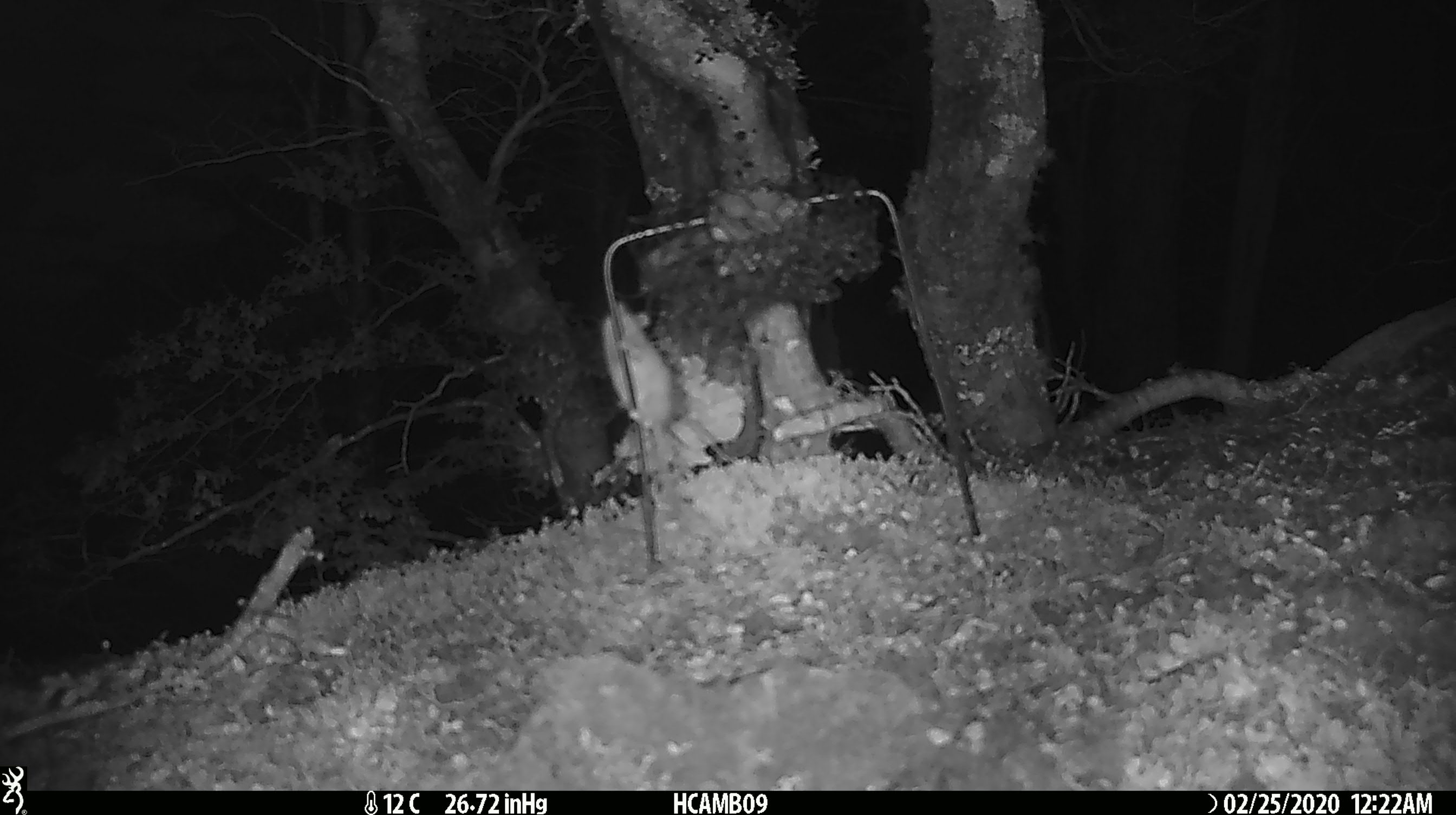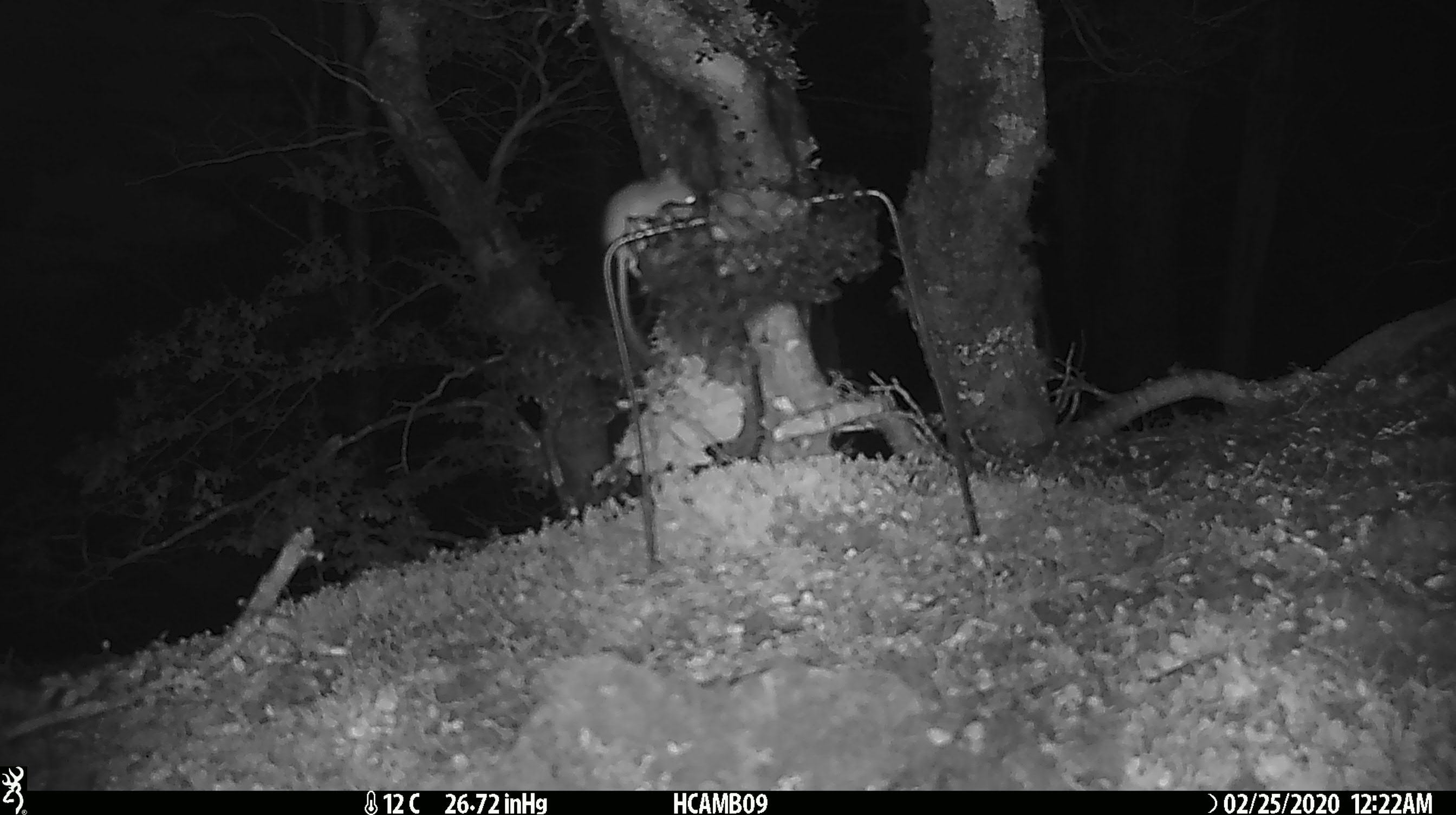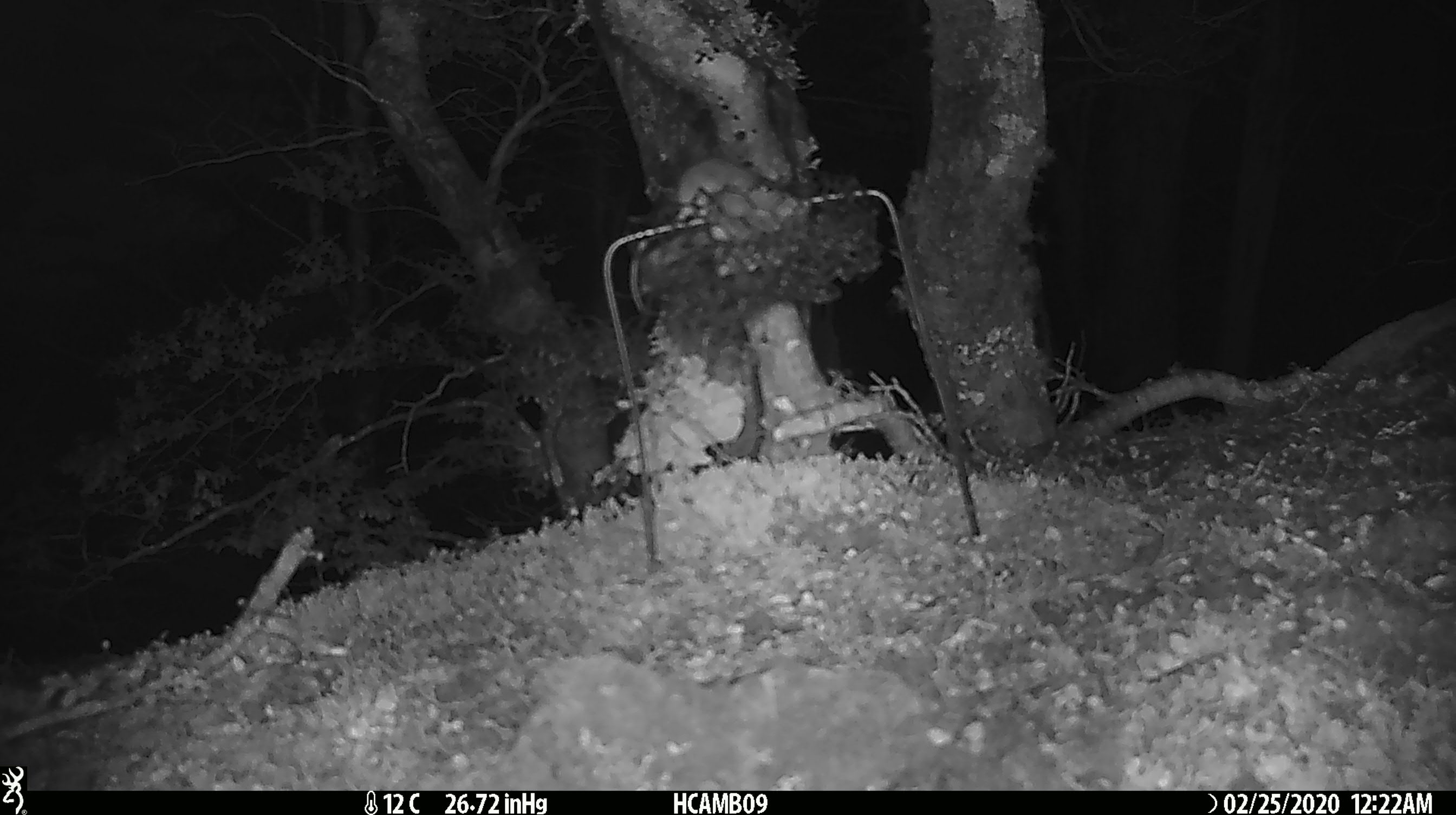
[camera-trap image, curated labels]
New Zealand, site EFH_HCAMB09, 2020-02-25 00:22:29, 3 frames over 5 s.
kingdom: Animalia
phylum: Chordata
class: Mammalia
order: Rodentia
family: Muridae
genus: Mus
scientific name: Mus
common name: mouse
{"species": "mouse (Mus)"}